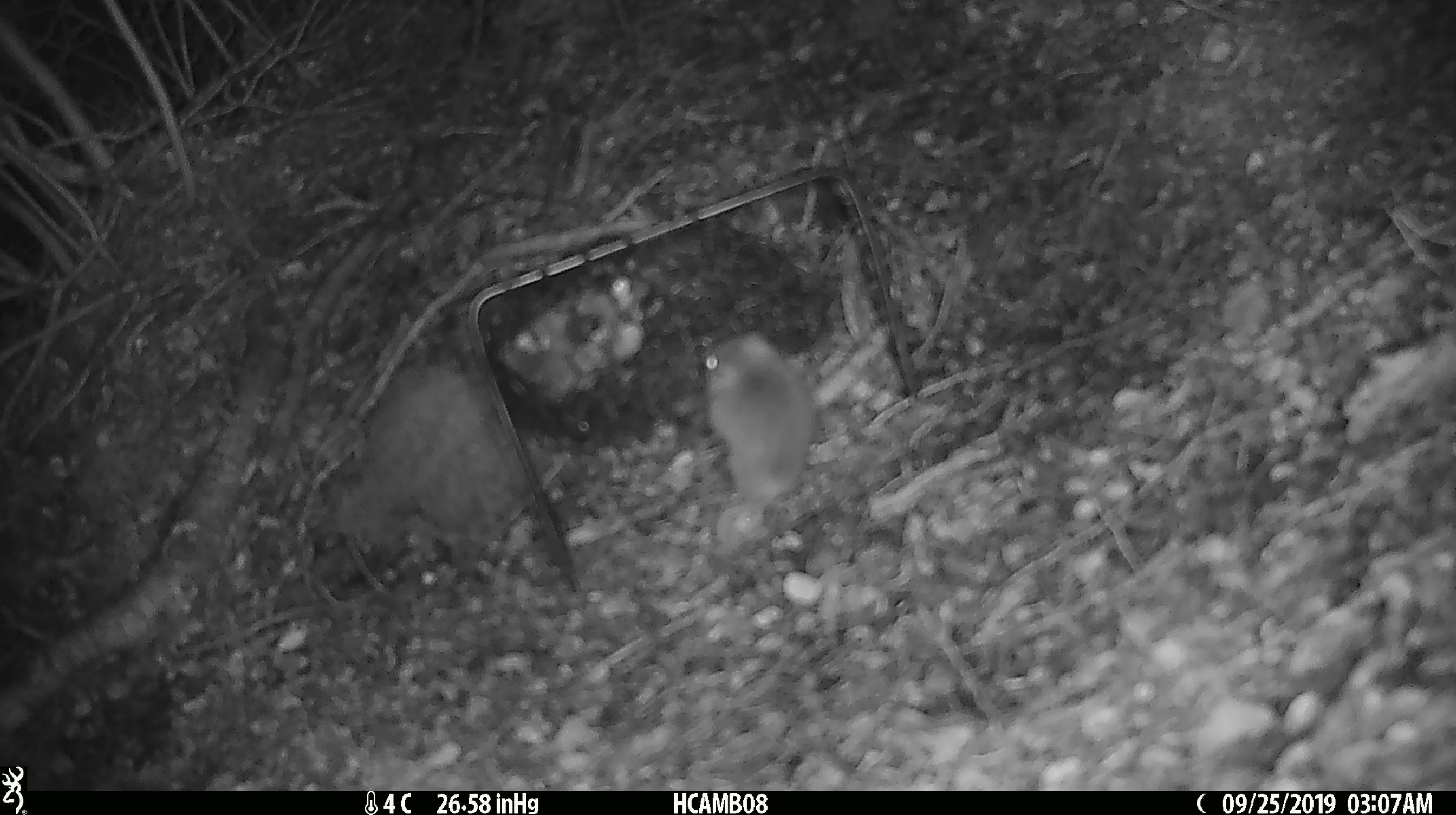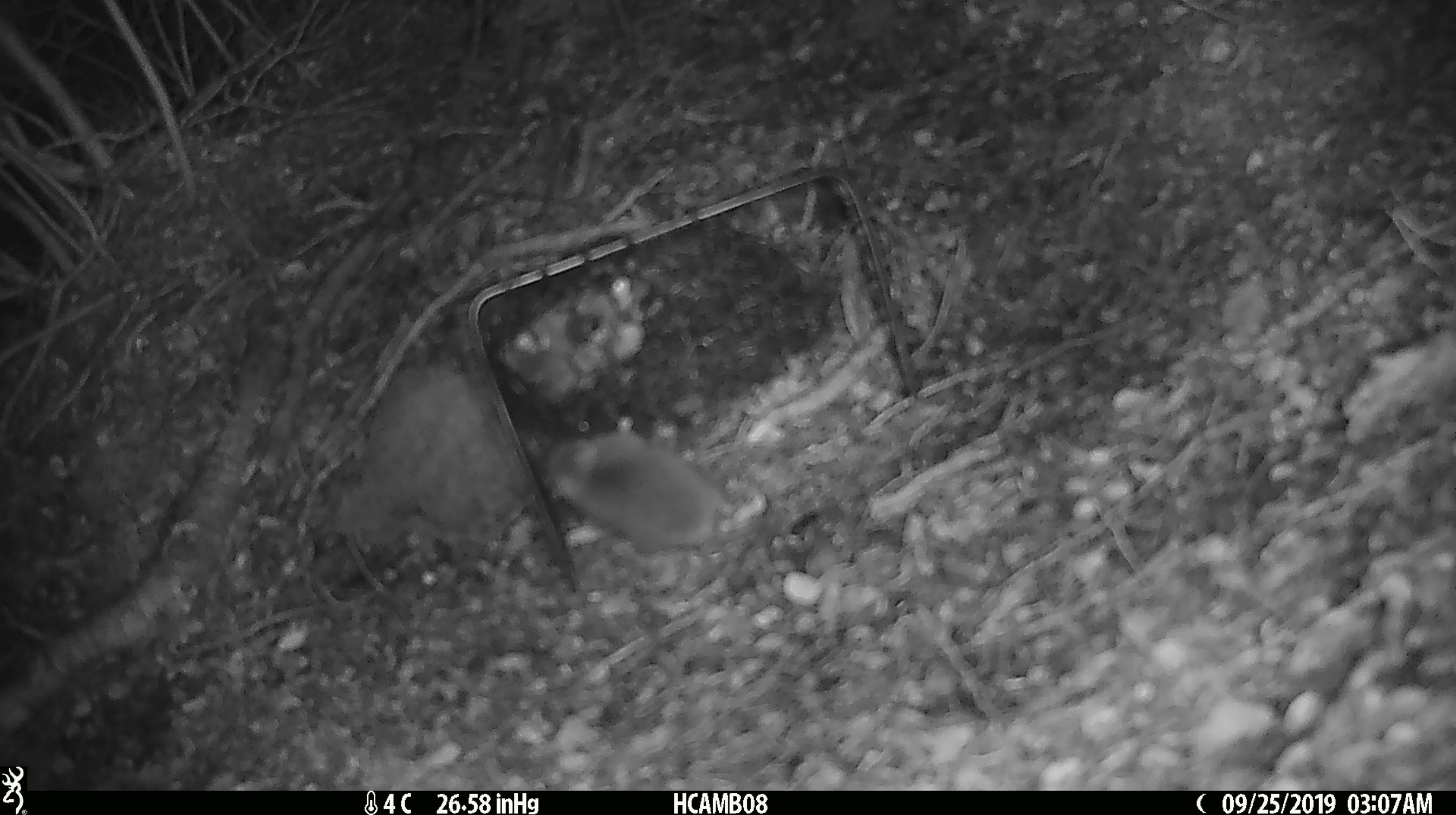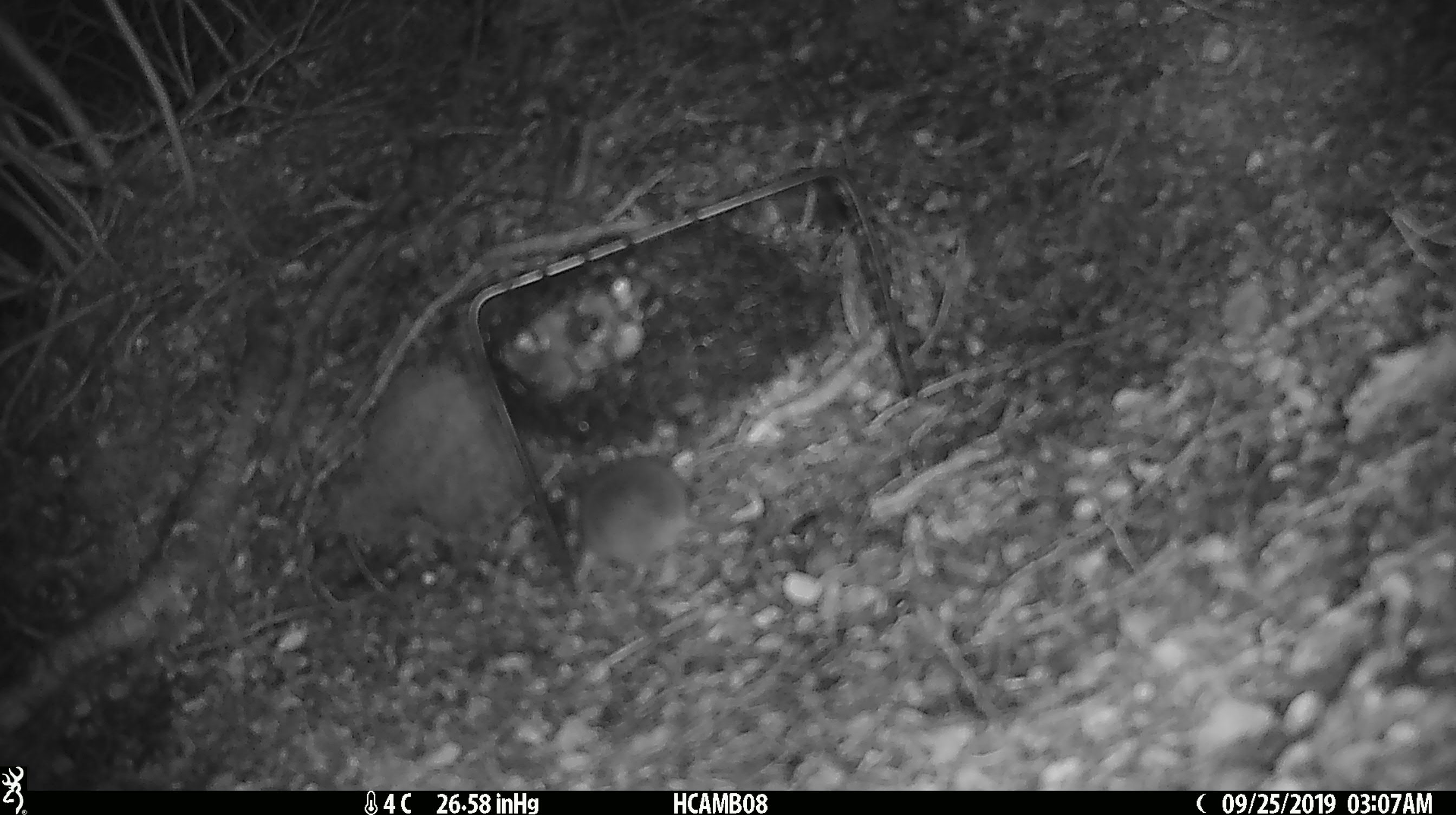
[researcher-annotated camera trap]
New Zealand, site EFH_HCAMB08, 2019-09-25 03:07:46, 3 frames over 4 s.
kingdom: Animalia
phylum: Chordata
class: Mammalia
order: Rodentia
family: Muridae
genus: Mus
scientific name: Mus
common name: mouse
Mouse (Mus).